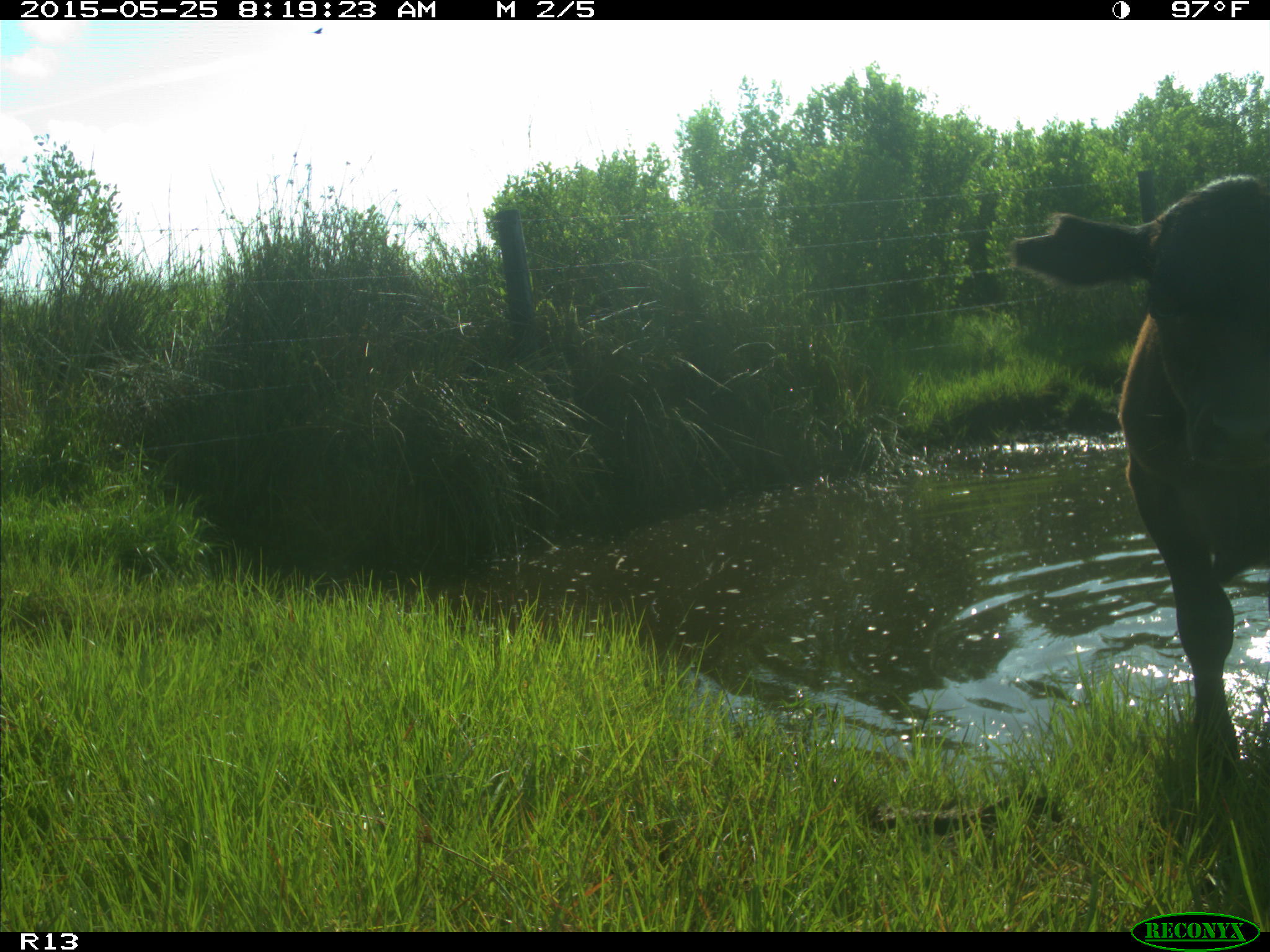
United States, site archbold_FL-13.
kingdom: Animalia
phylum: Chordata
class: Mammalia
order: Artiodactyla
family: Bovidae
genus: Bos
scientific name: Bos taurus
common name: domestic cow